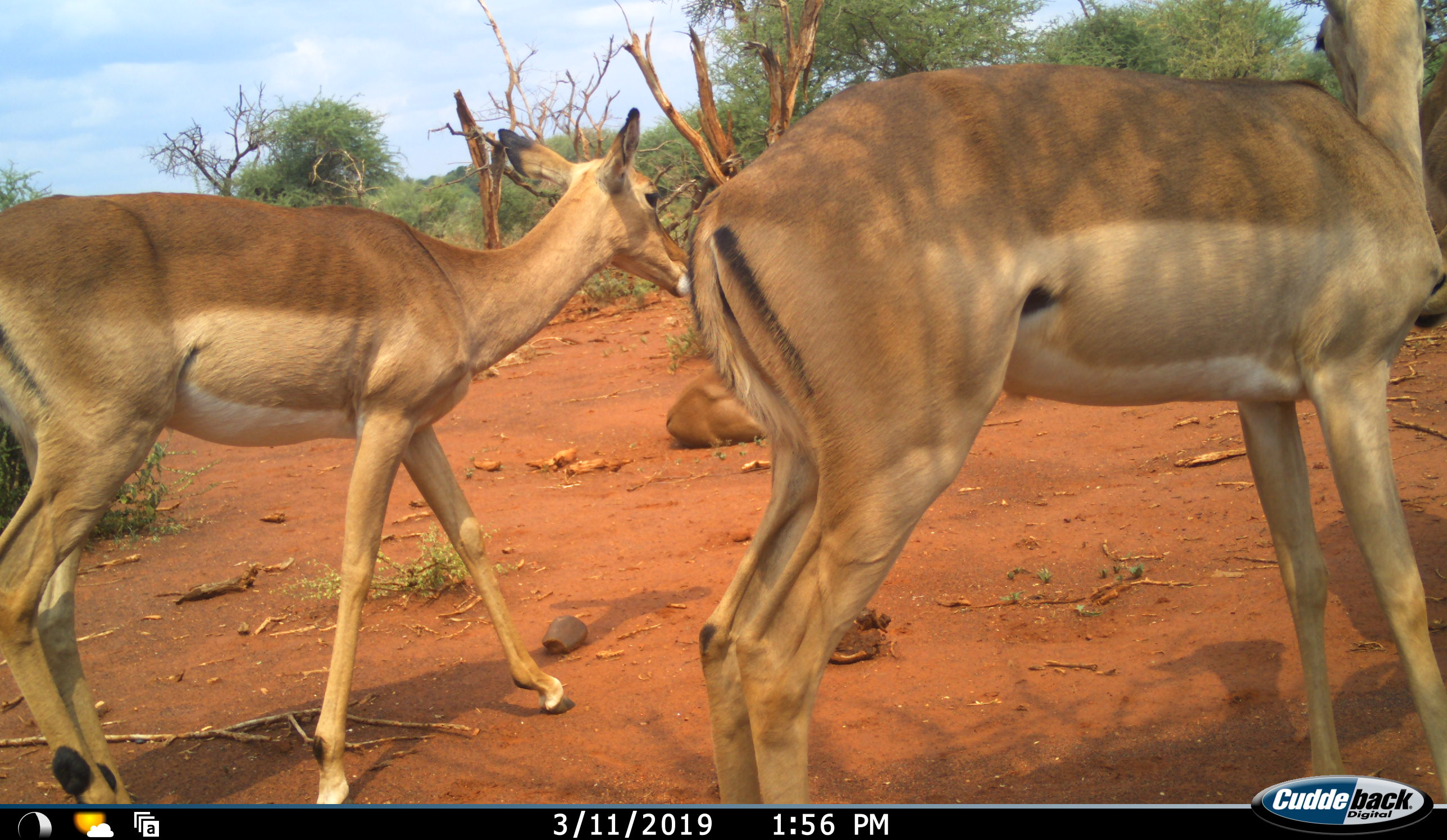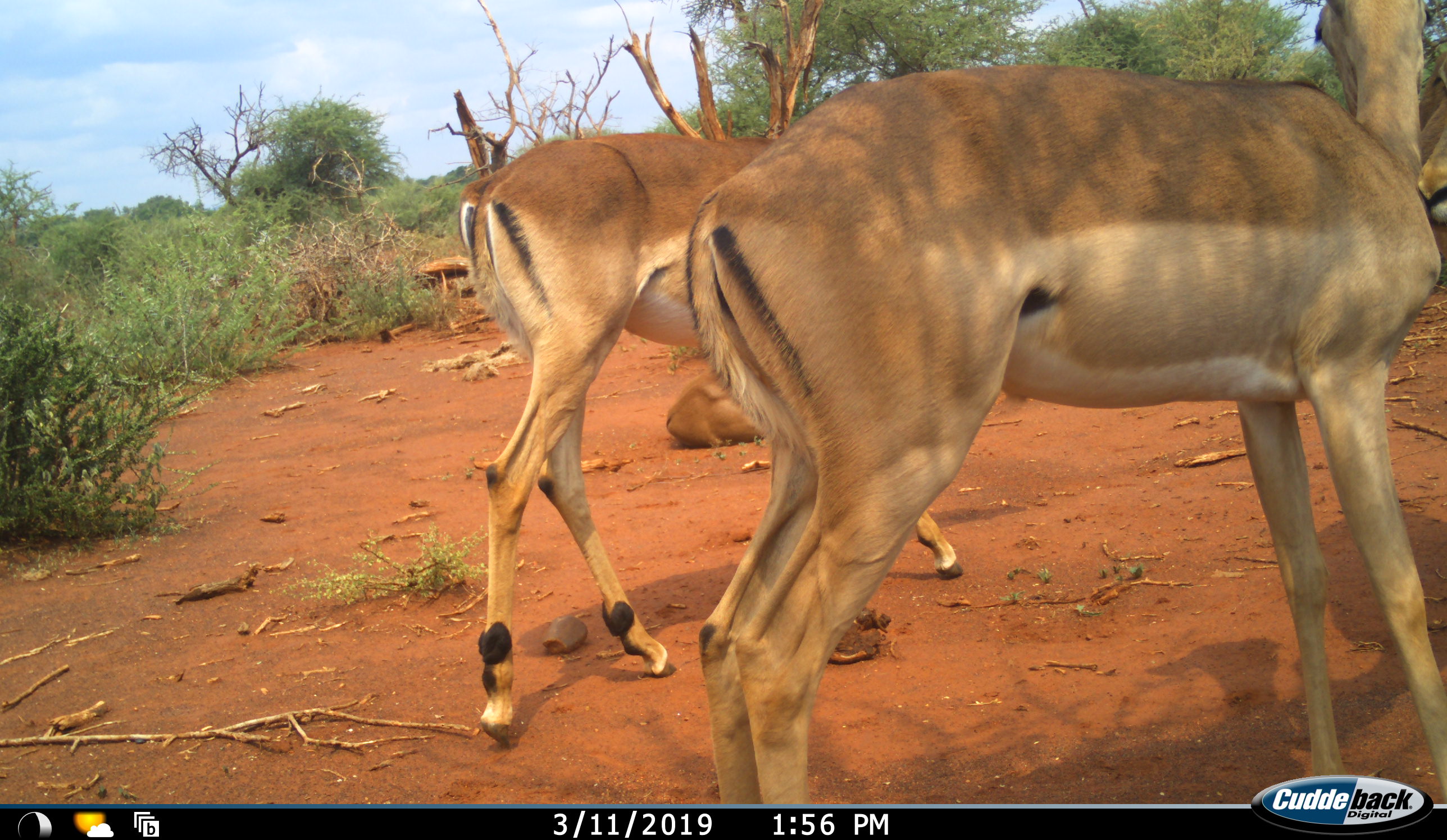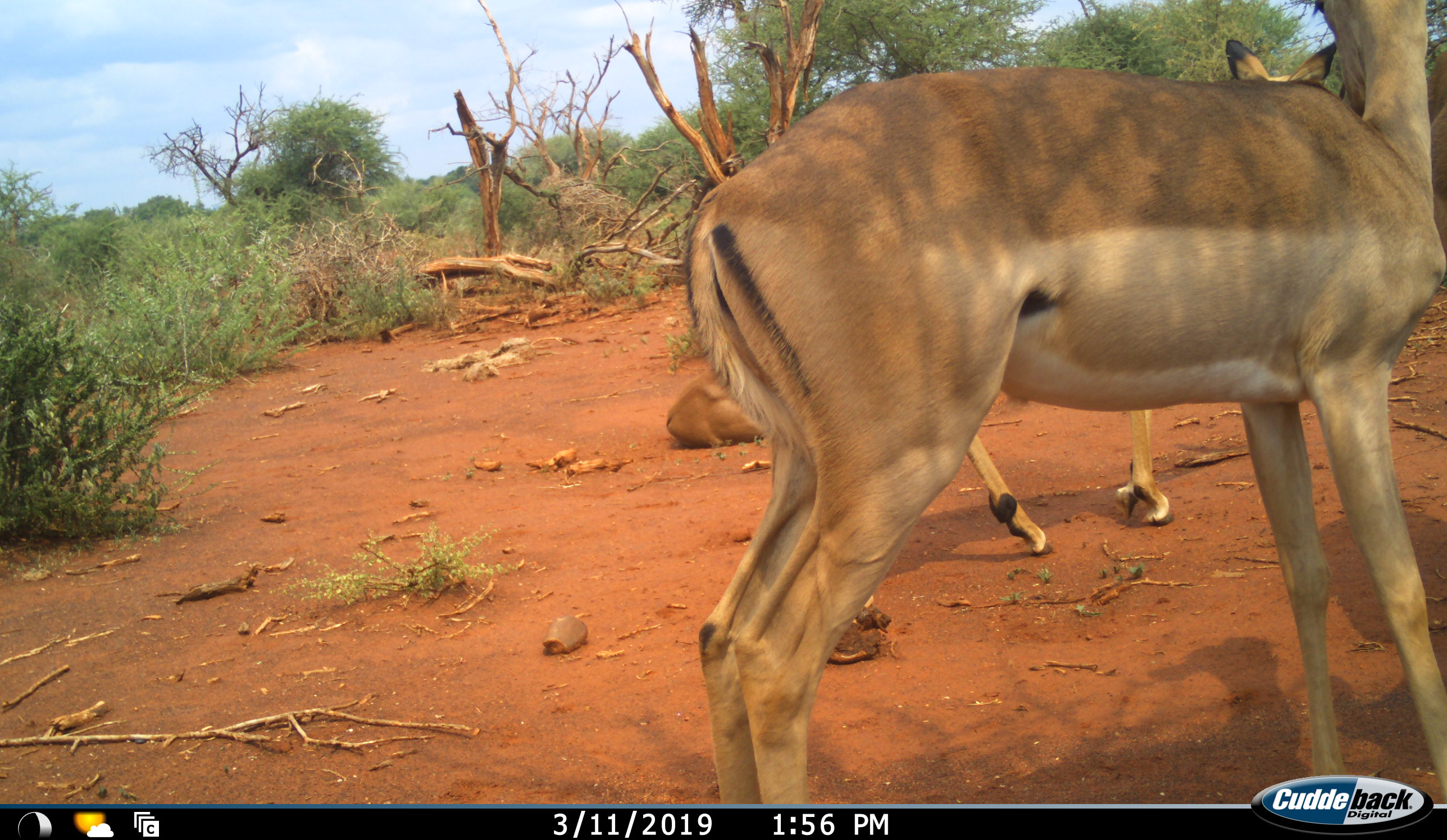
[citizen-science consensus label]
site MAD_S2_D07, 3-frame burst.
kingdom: Animalia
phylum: Chordata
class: Mammalia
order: Artiodactyla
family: Bovidae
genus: Aepyceros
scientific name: Aepyceros melampus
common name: impala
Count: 3.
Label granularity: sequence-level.